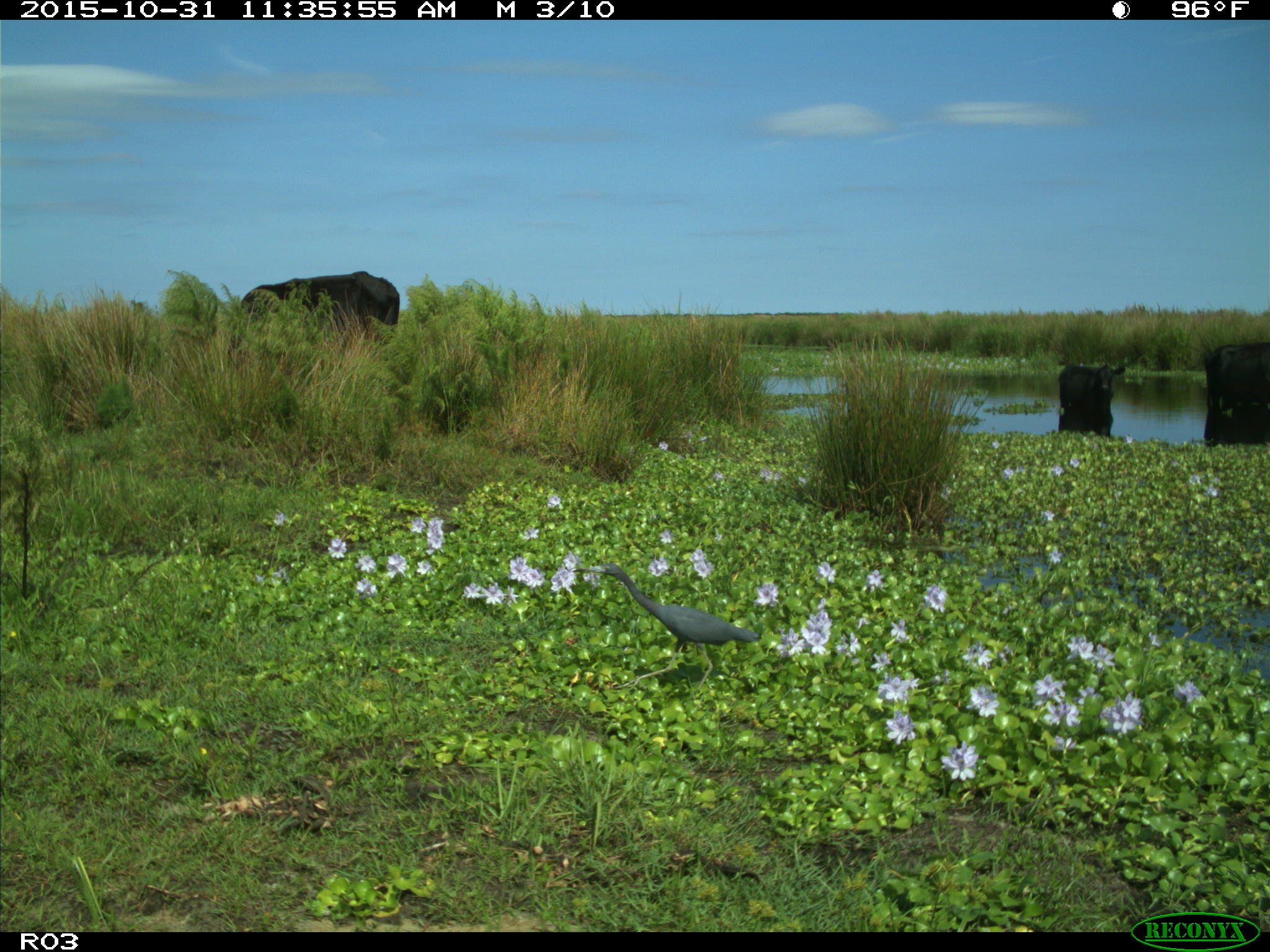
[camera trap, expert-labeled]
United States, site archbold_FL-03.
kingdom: Animalia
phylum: Chordata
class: Mammalia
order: Artiodactyla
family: Bovidae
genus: Bos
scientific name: Bos taurus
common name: domestic cow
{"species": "Bos taurus (domestic cow)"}